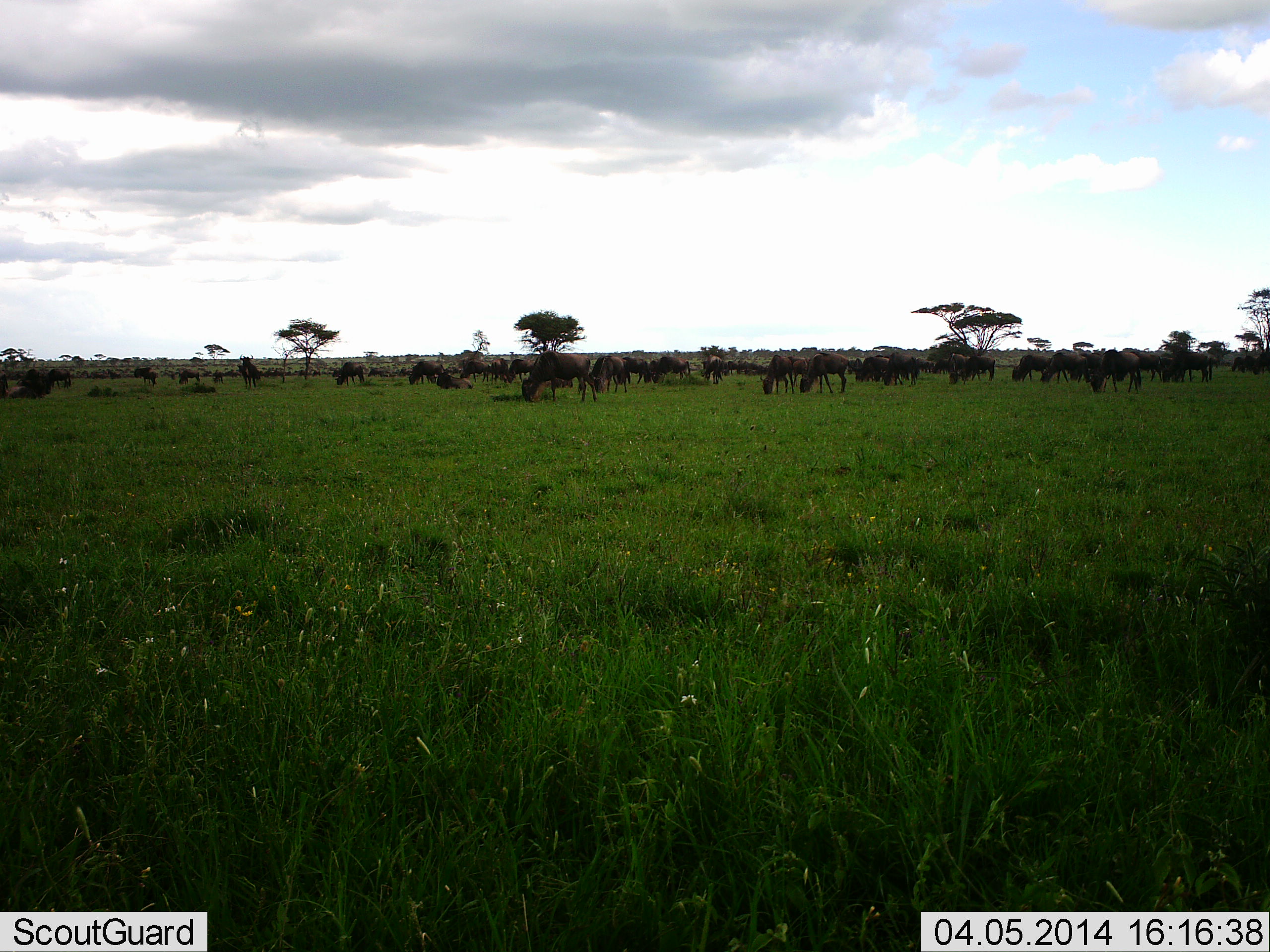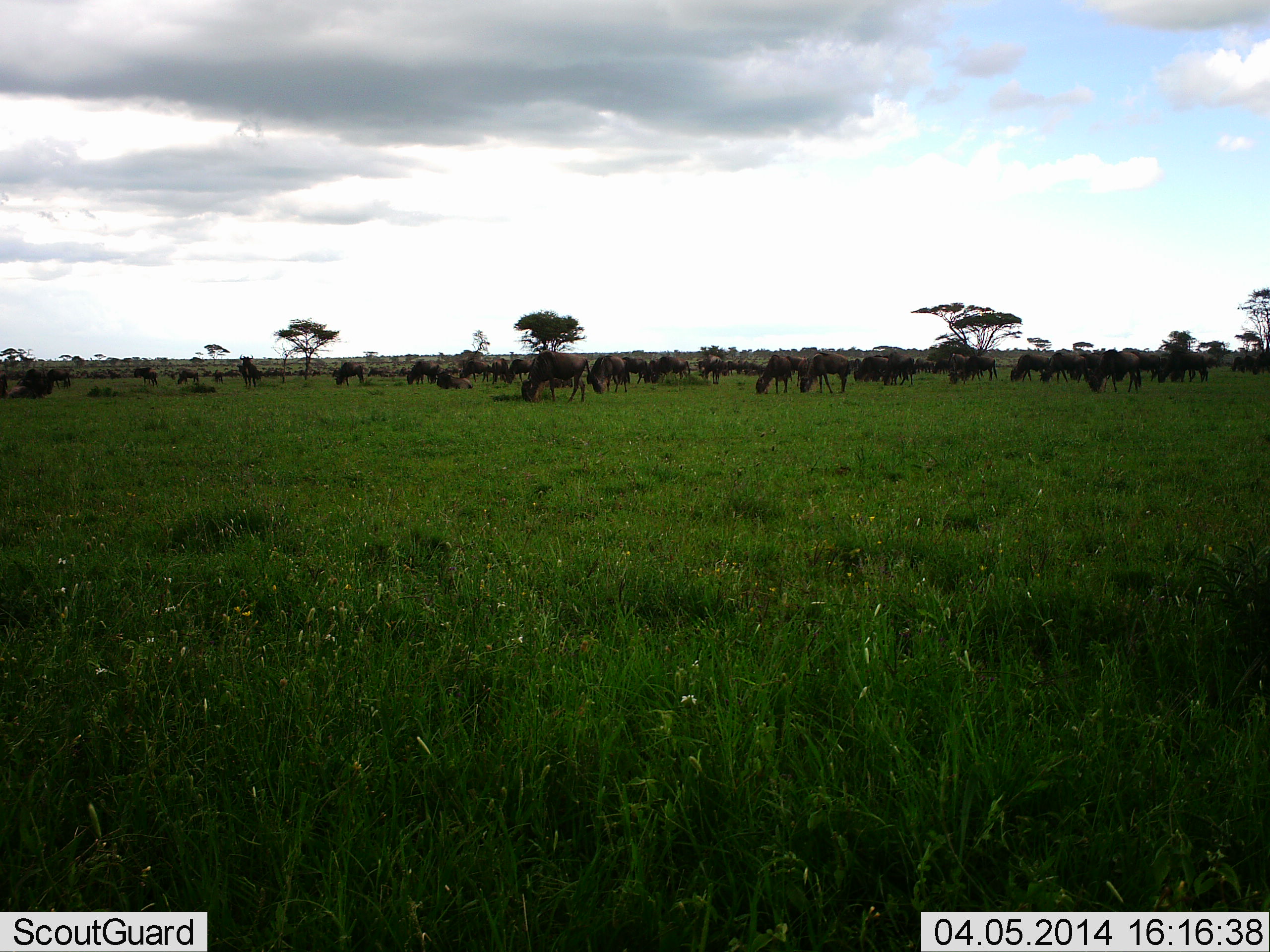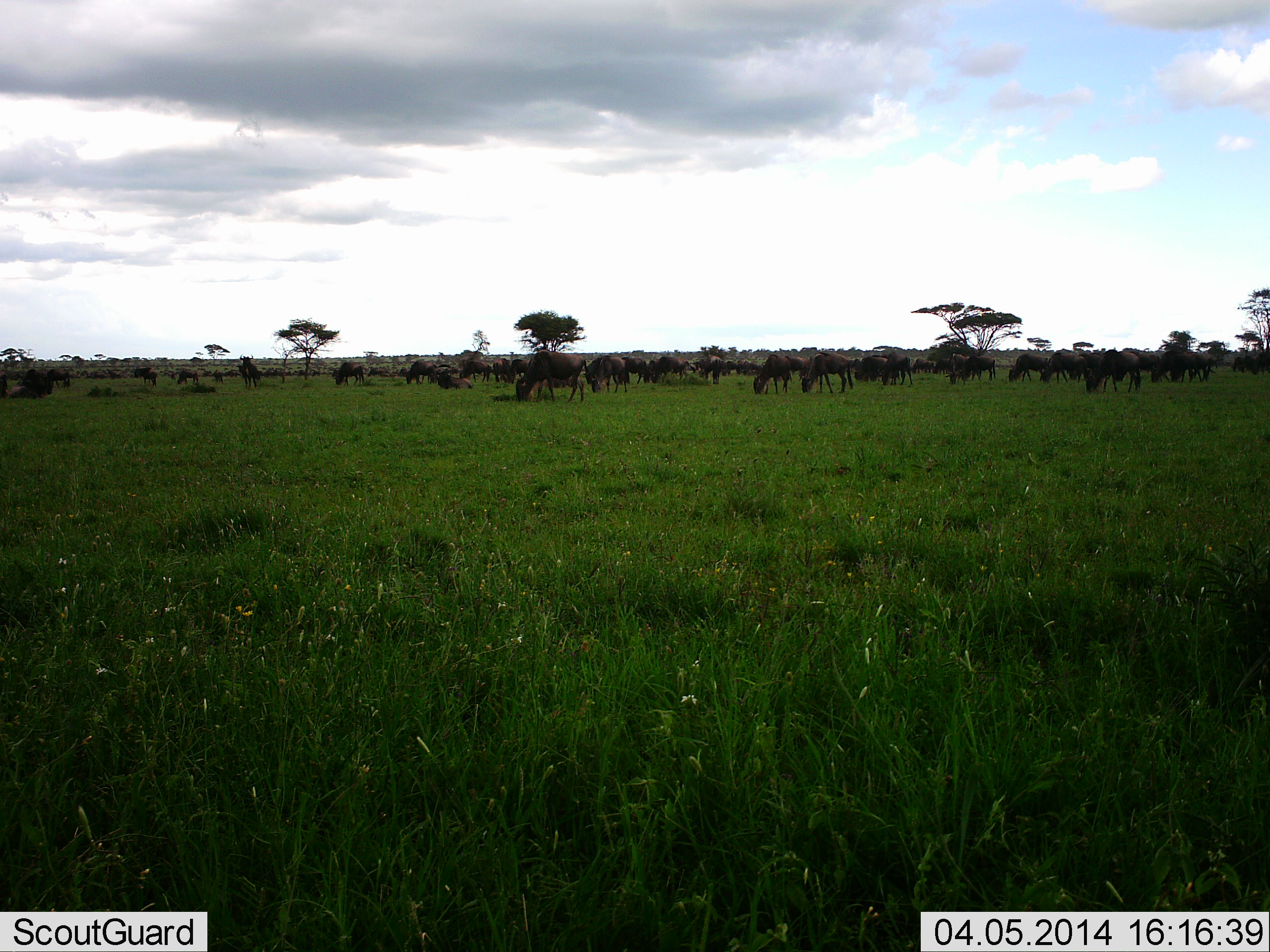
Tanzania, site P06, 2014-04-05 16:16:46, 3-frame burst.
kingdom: Animalia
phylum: Chordata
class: Mammalia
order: Artiodactyla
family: Bovidae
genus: Connochaetes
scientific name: Connochaetes taurinus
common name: blue wildebeest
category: wildebeest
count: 11-50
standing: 36%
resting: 9%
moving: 7%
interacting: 5%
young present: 2%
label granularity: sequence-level